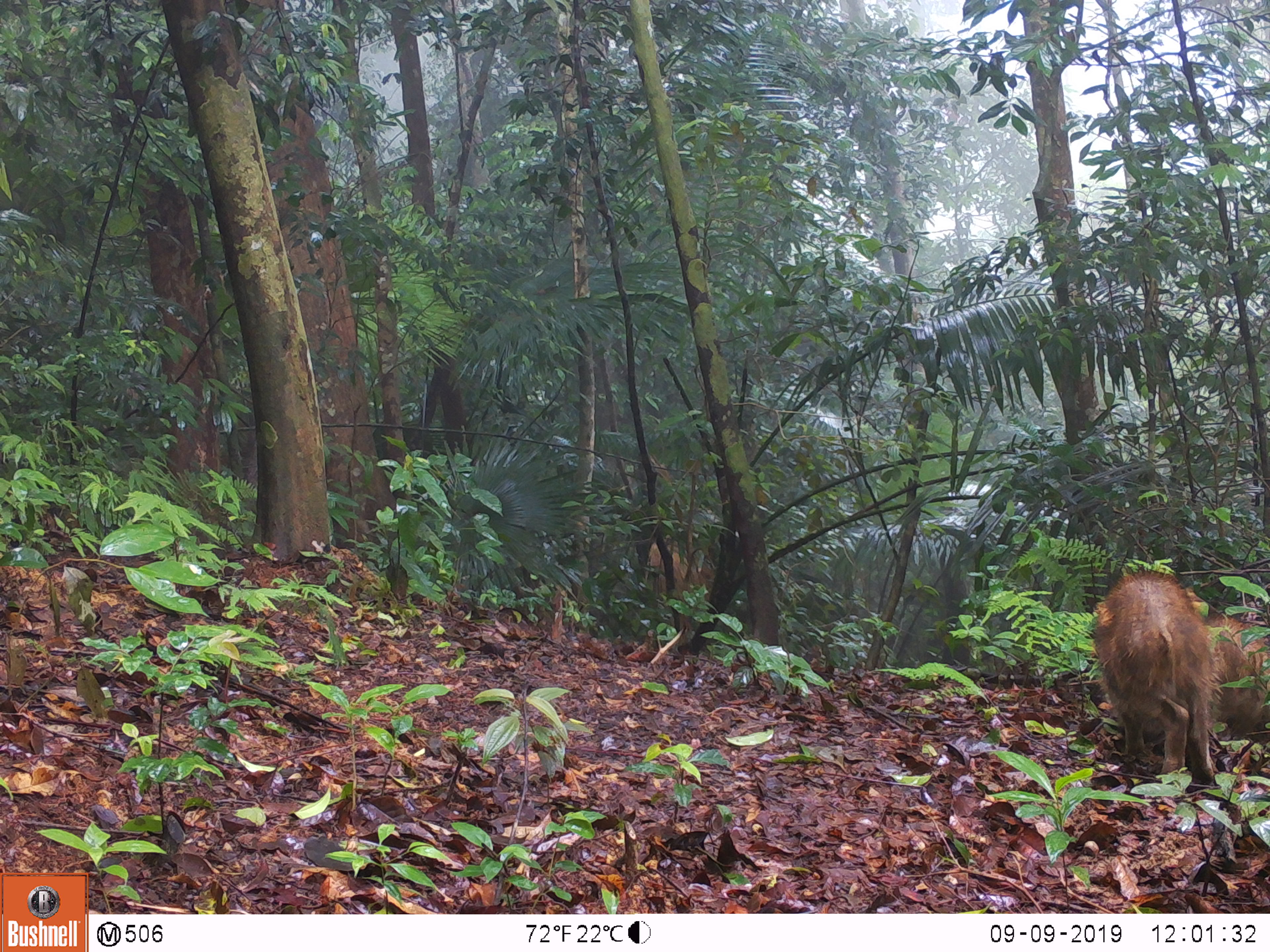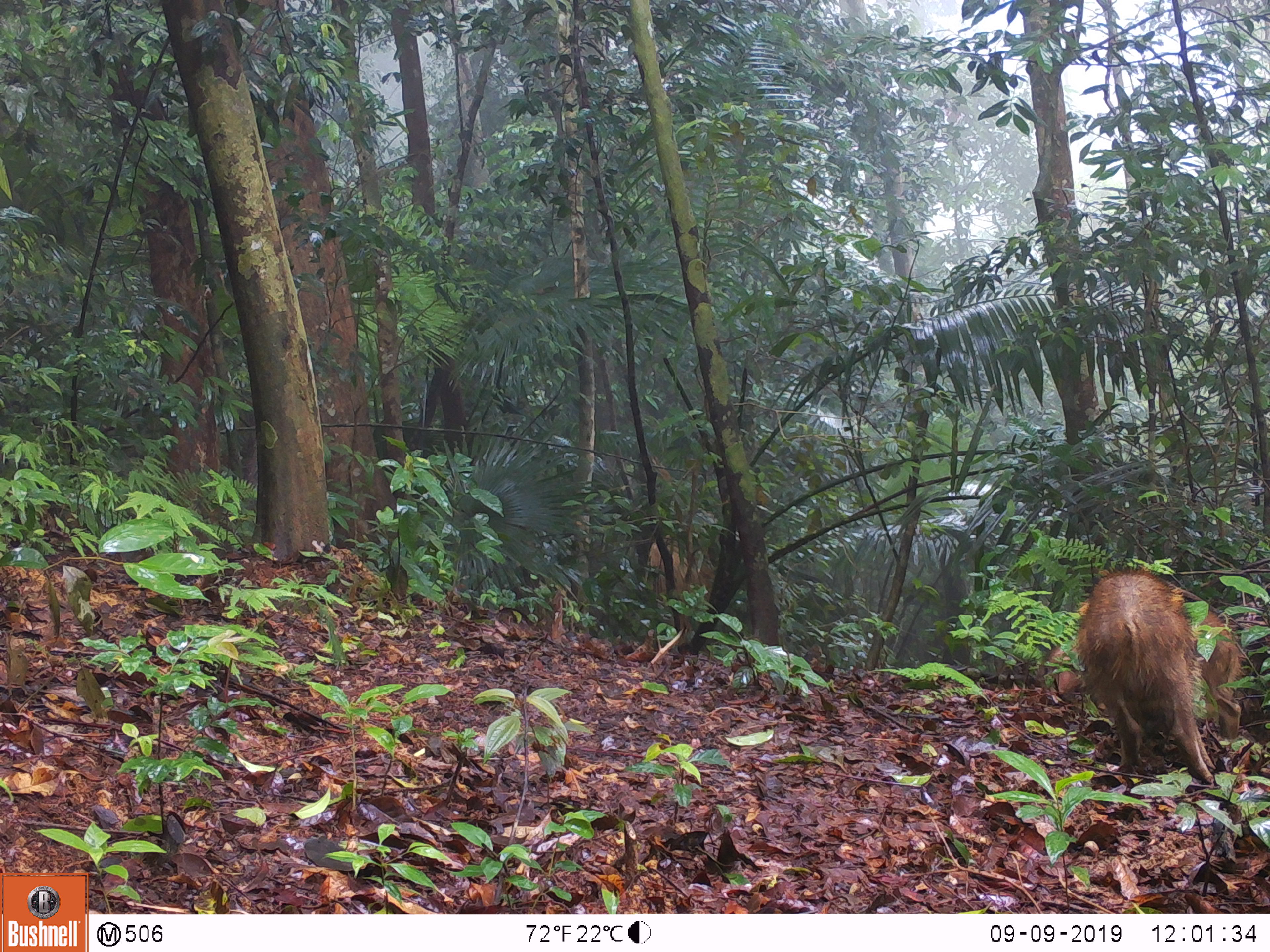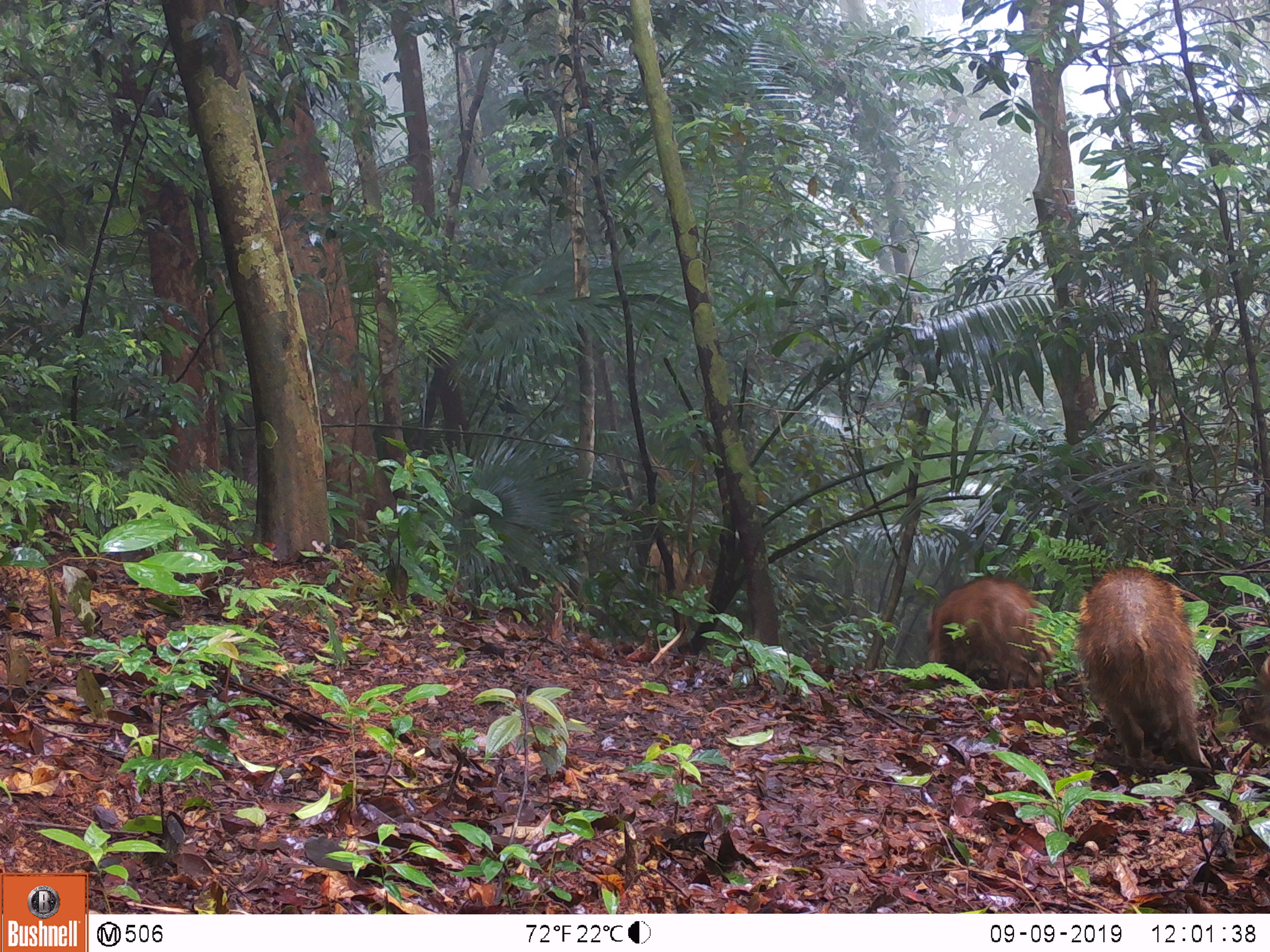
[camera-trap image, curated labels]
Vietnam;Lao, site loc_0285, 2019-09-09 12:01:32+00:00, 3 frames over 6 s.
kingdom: Animalia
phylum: Chordata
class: Mammalia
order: Artiodactyla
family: Suidae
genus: Sus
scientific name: Sus scrofa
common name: eurasian wild pig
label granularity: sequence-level